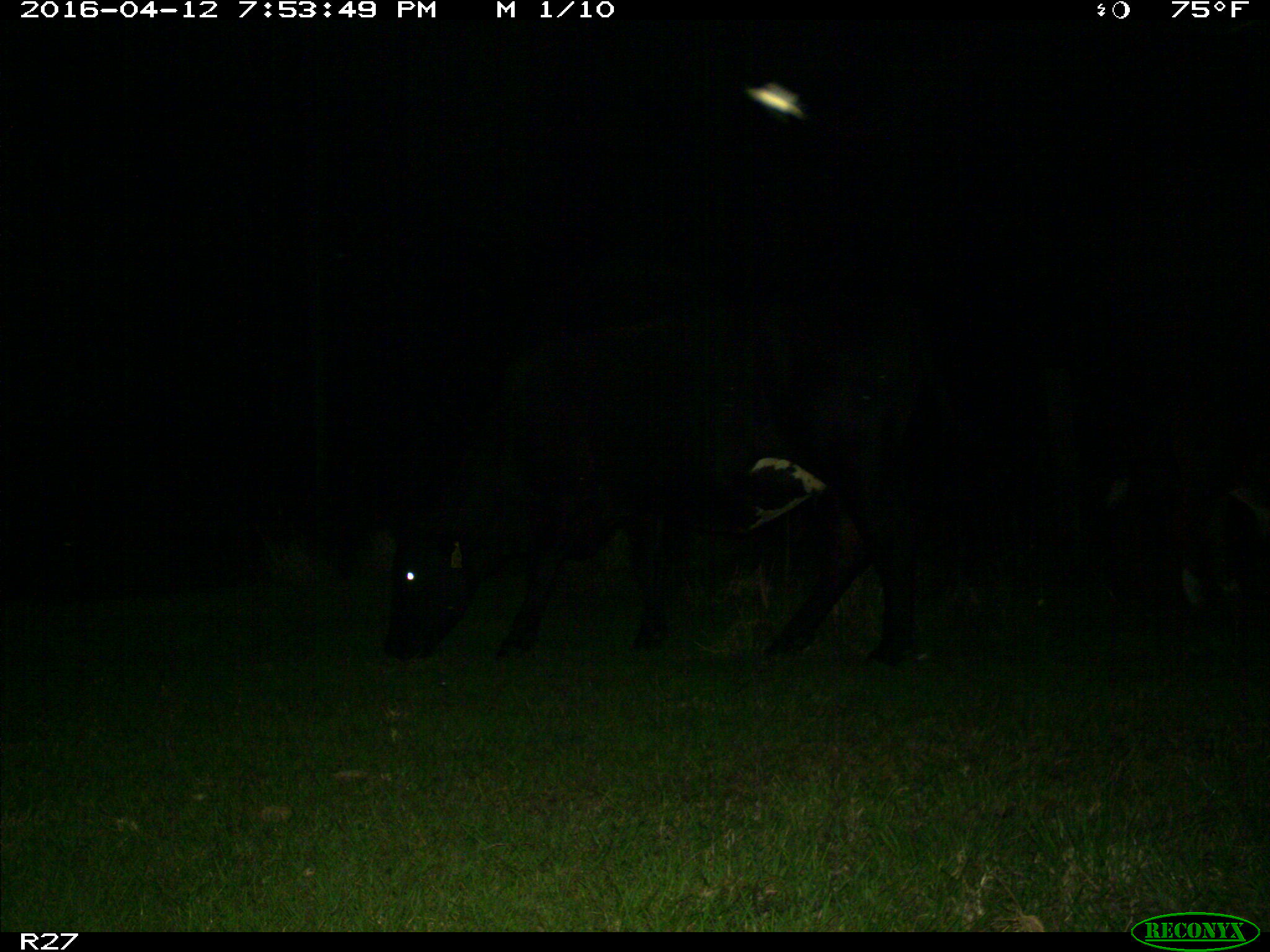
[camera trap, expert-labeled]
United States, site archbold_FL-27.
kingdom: Animalia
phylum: Chordata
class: Mammalia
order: Artiodactyla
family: Bovidae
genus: Bos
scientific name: Bos taurus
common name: domestic cow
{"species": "Bos taurus (domestic cow)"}